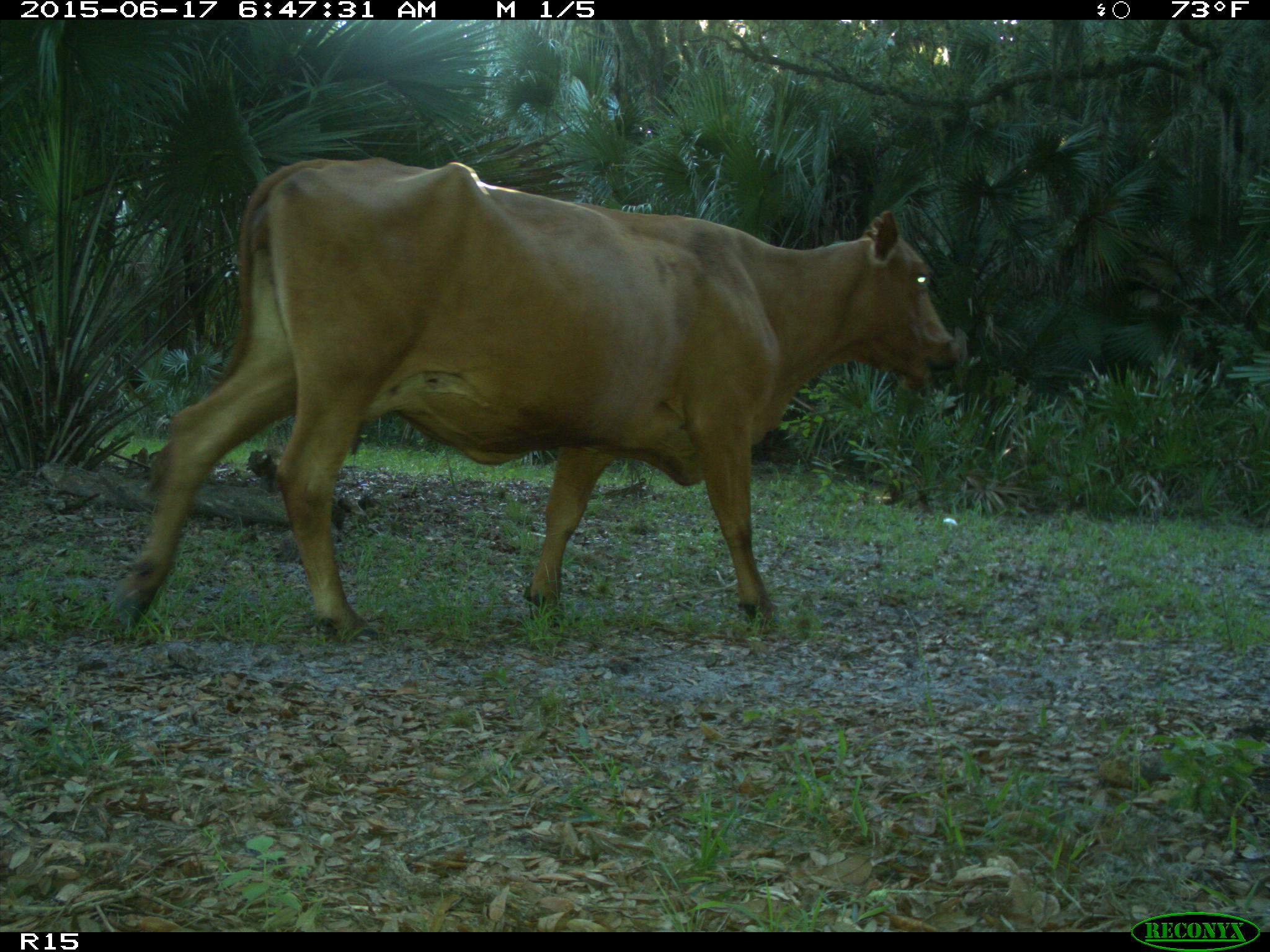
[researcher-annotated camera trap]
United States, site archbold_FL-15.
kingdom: Animalia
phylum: Chordata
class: Mammalia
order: Artiodactyla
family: Bovidae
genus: Bos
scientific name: Bos taurus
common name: domestic cow